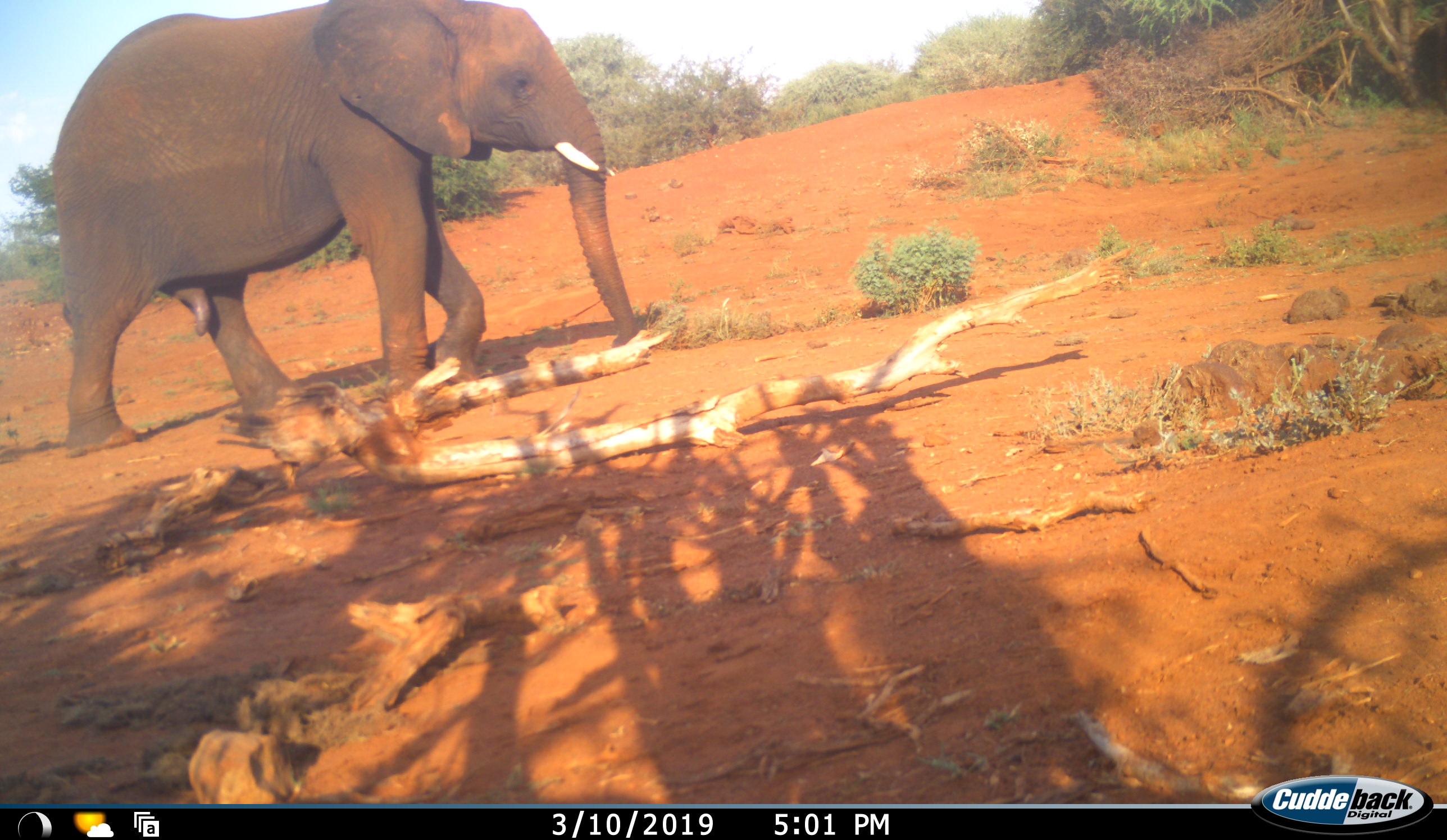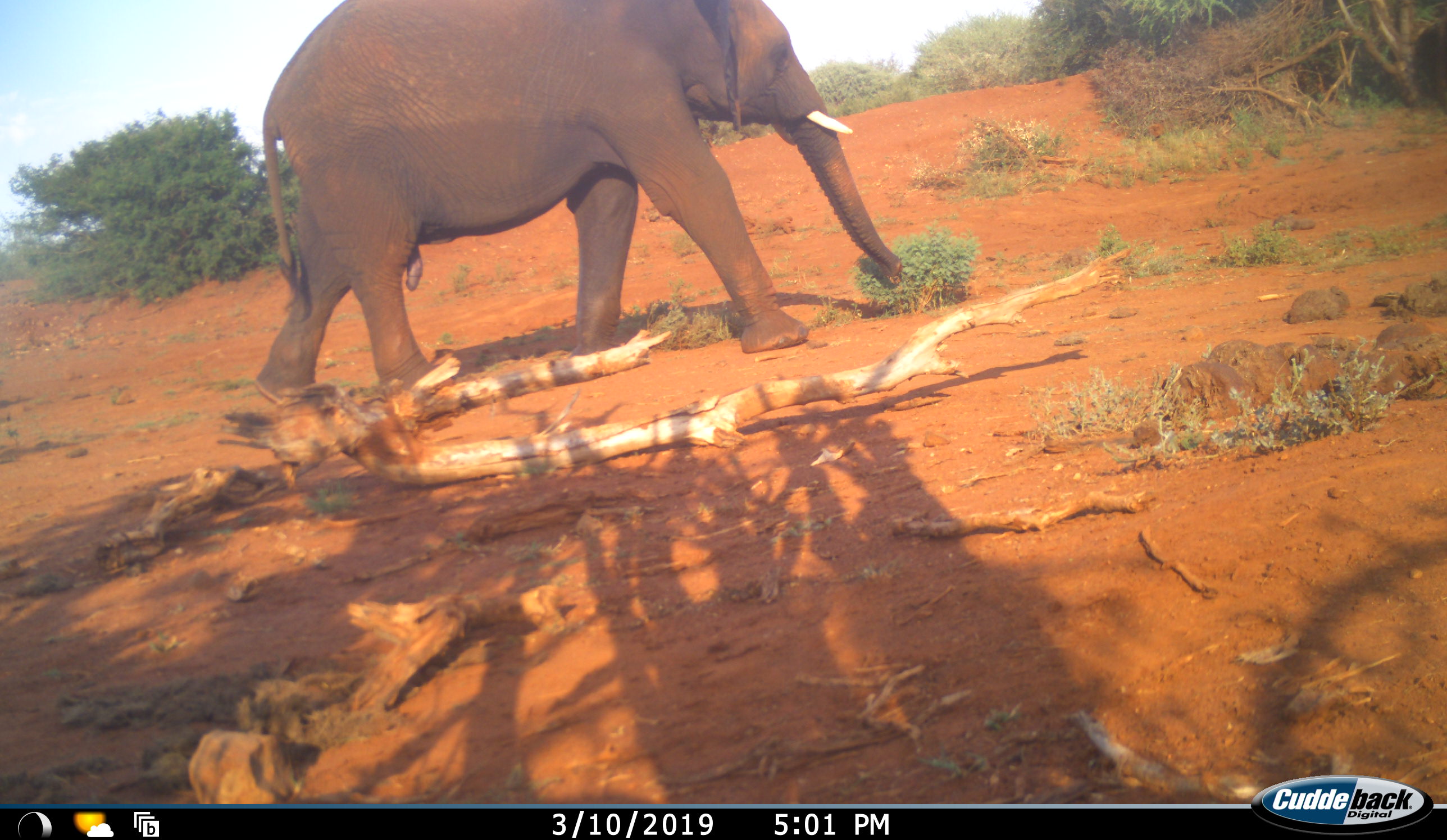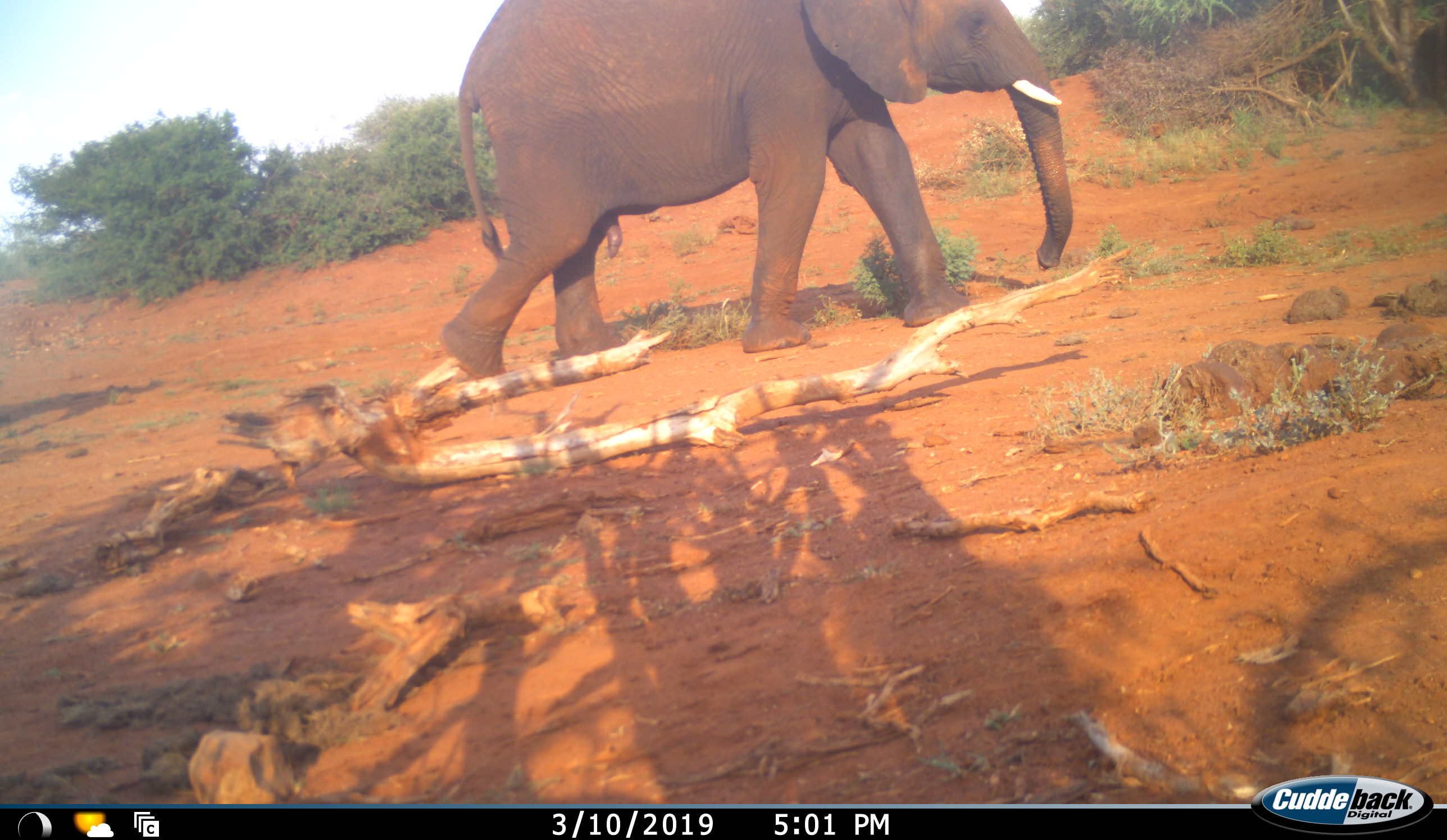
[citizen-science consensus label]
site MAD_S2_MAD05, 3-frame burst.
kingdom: Animalia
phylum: Chordata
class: Mammalia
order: Proboscidea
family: Elephantidae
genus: Loxodonta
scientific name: Loxodonta africana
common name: african bush elephant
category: elephant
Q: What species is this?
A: Elephant (african bush elephant) (Loxodonta africana).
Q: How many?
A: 1.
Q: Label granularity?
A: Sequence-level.